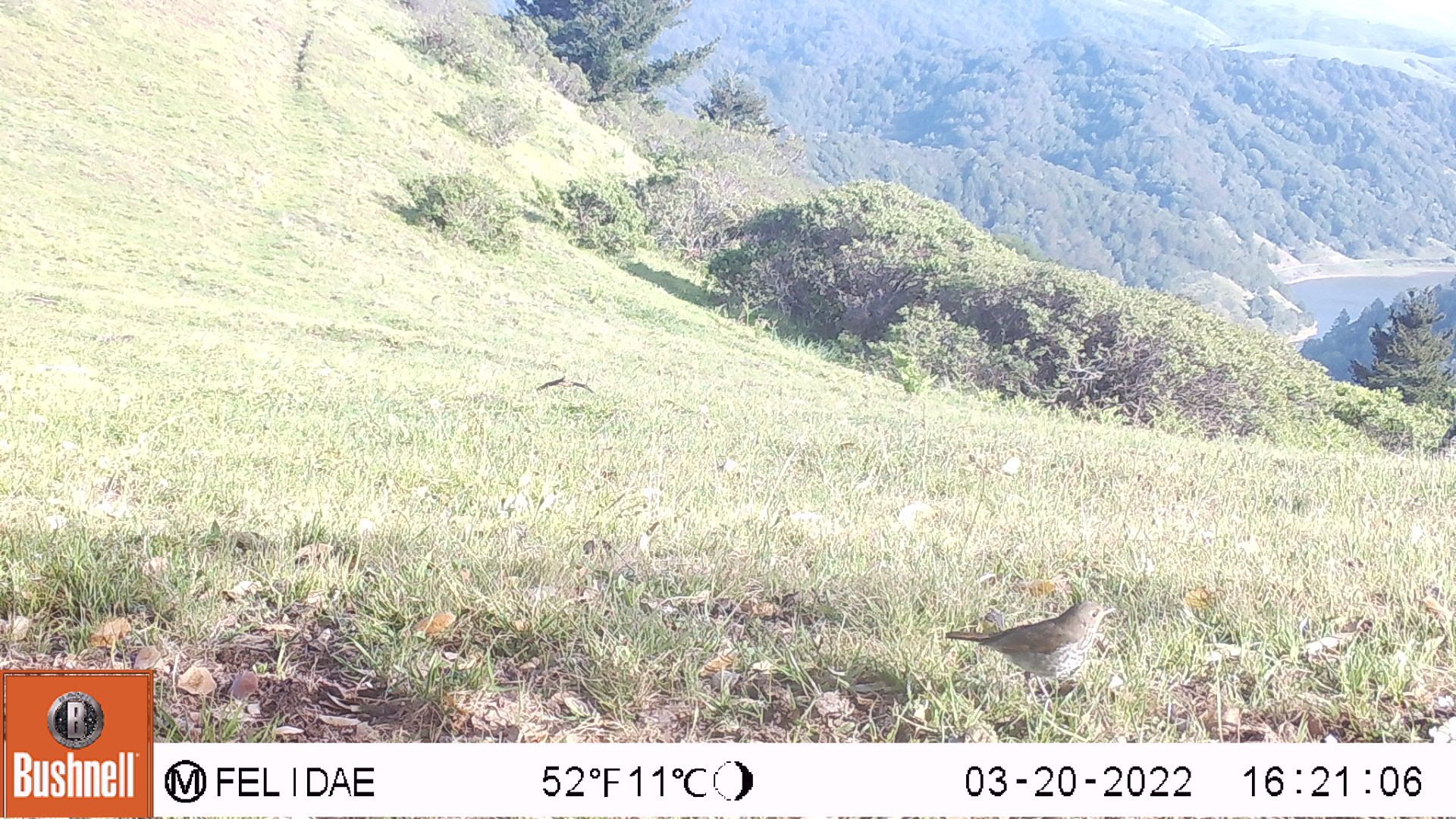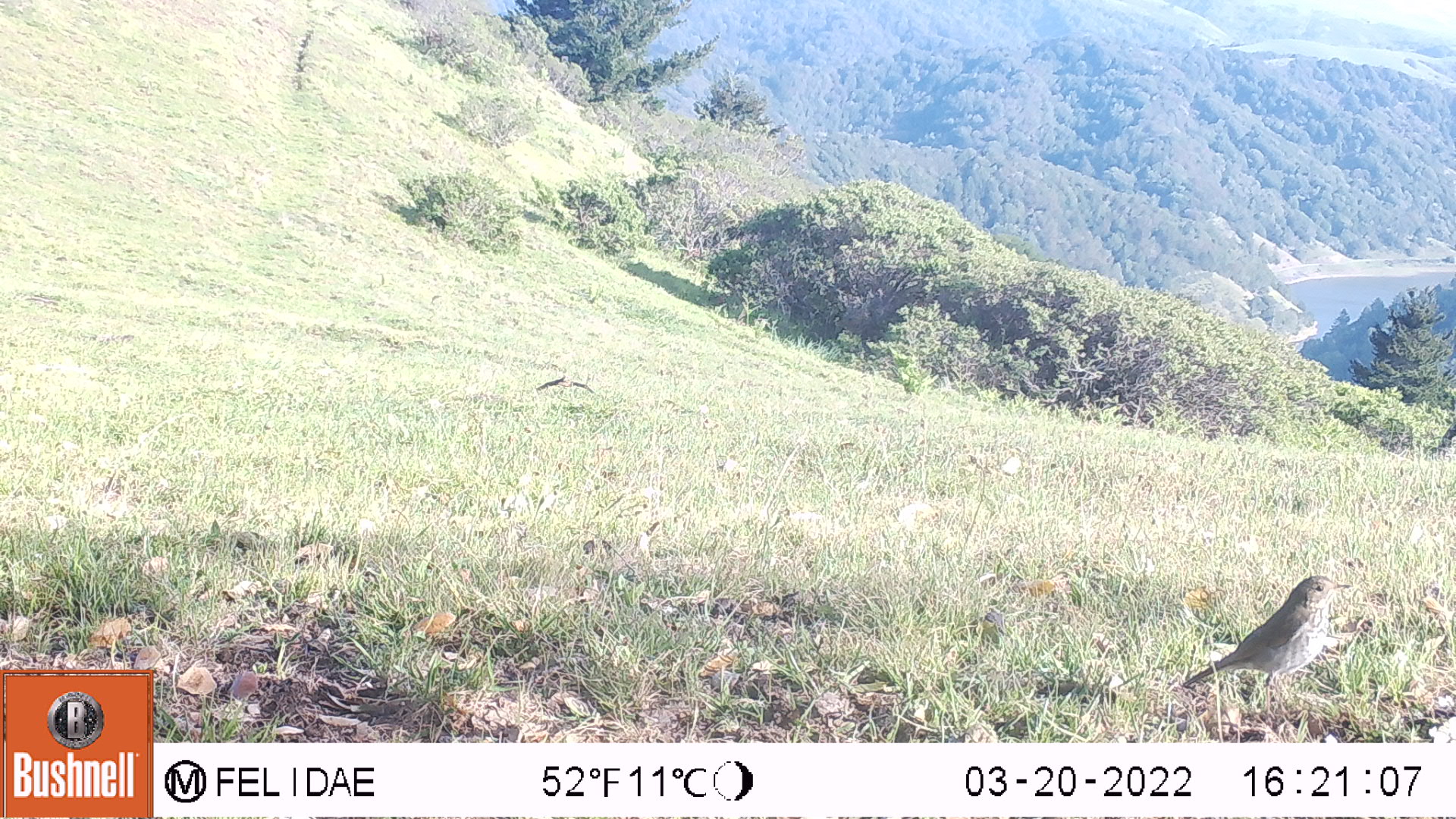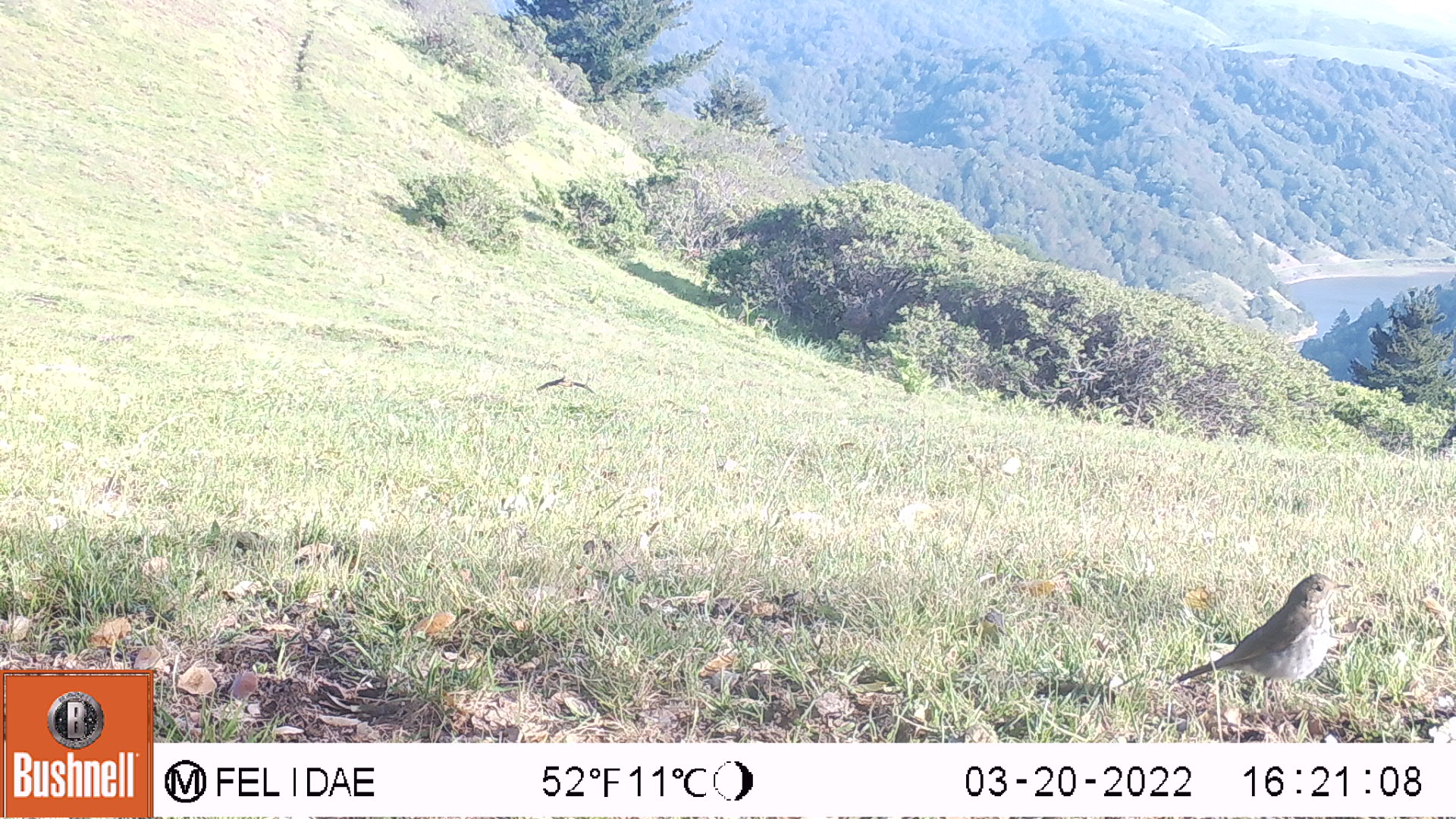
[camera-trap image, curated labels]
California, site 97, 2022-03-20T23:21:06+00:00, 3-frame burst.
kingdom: Animalia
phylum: Chordata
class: Aves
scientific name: Aves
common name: bird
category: unknown bird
Unknown bird (bird) (Aves).